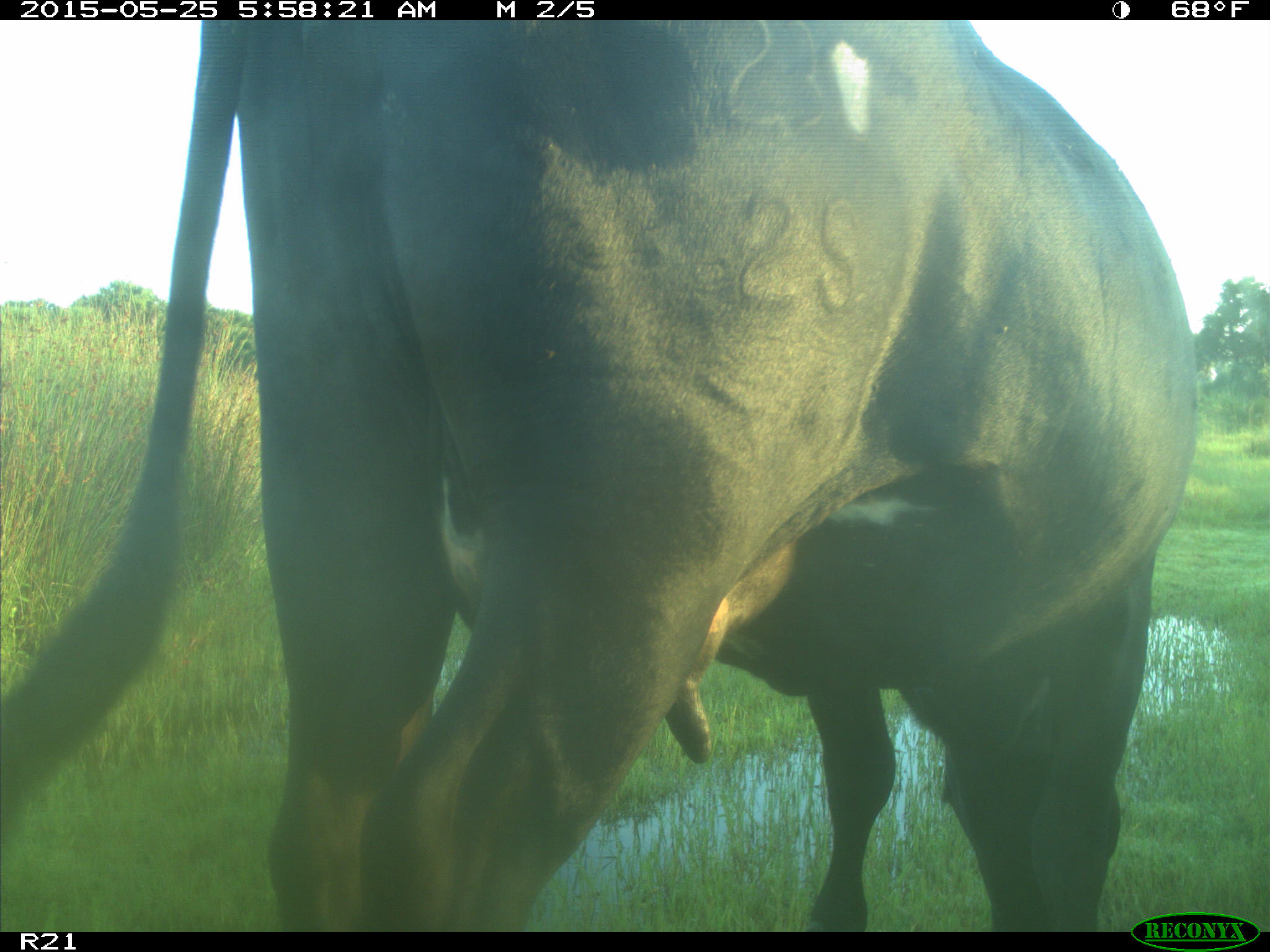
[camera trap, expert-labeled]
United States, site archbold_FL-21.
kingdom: Animalia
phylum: Chordata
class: Mammalia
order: Artiodactyla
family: Bovidae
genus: Bos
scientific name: Bos taurus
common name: domestic cow